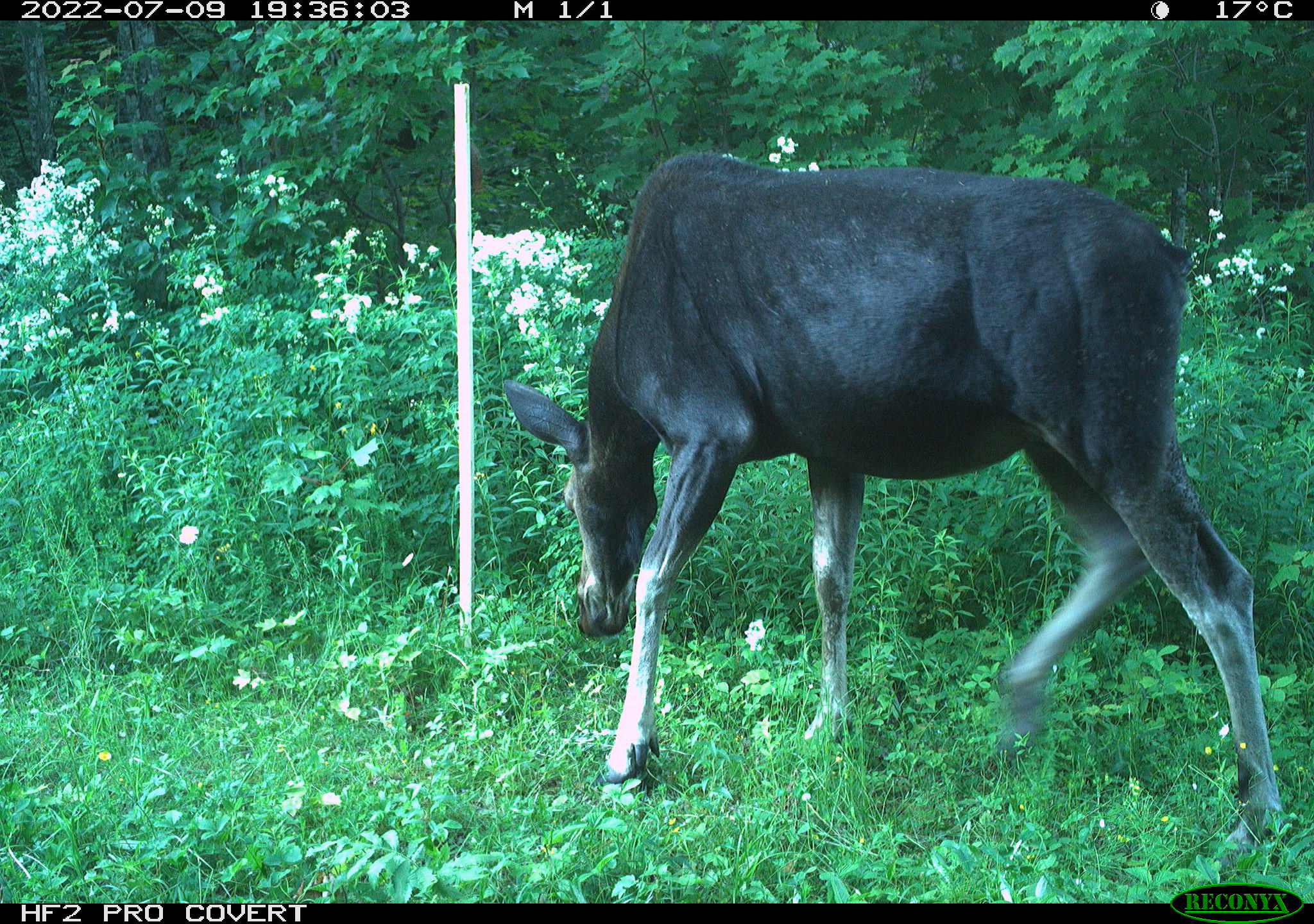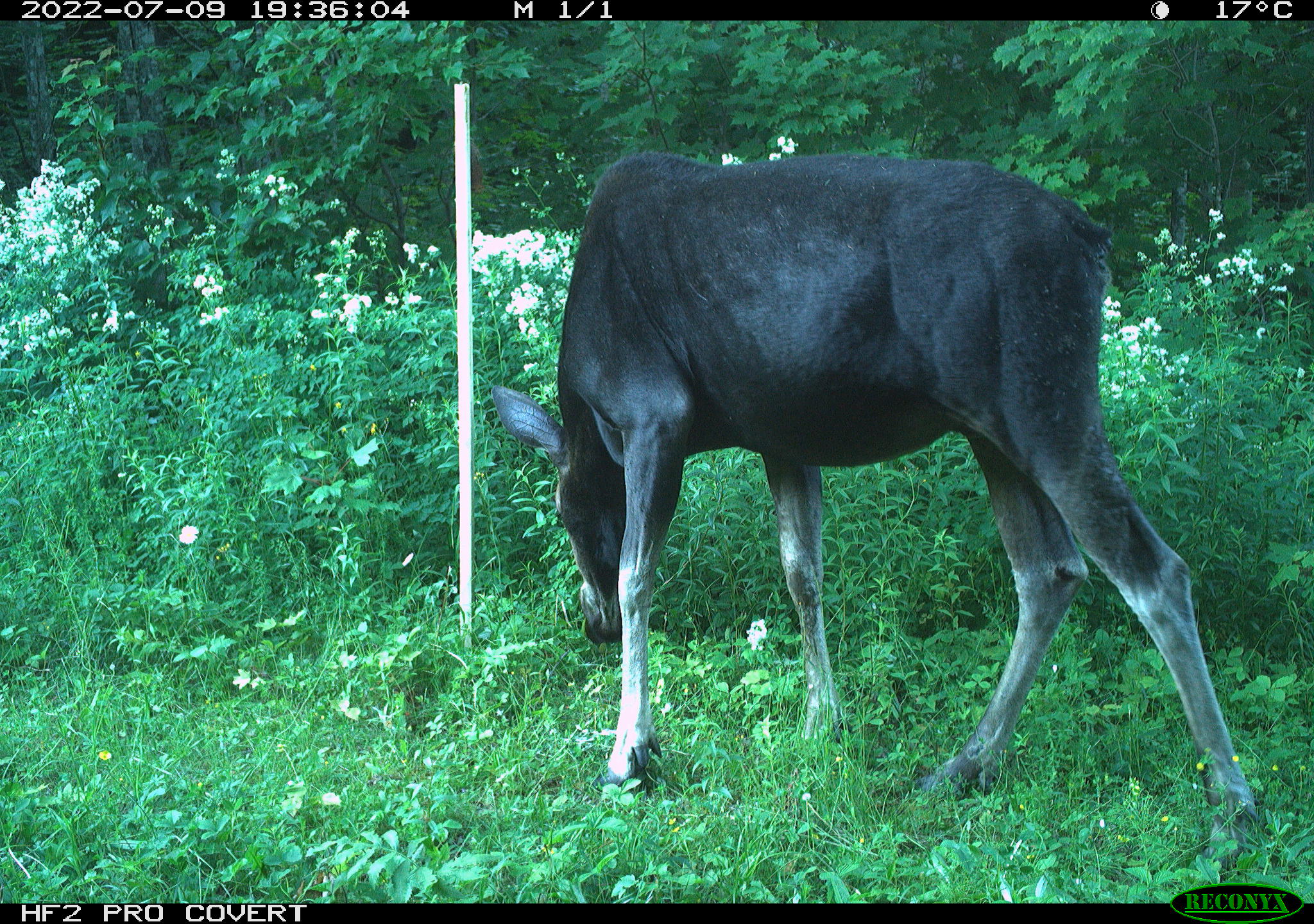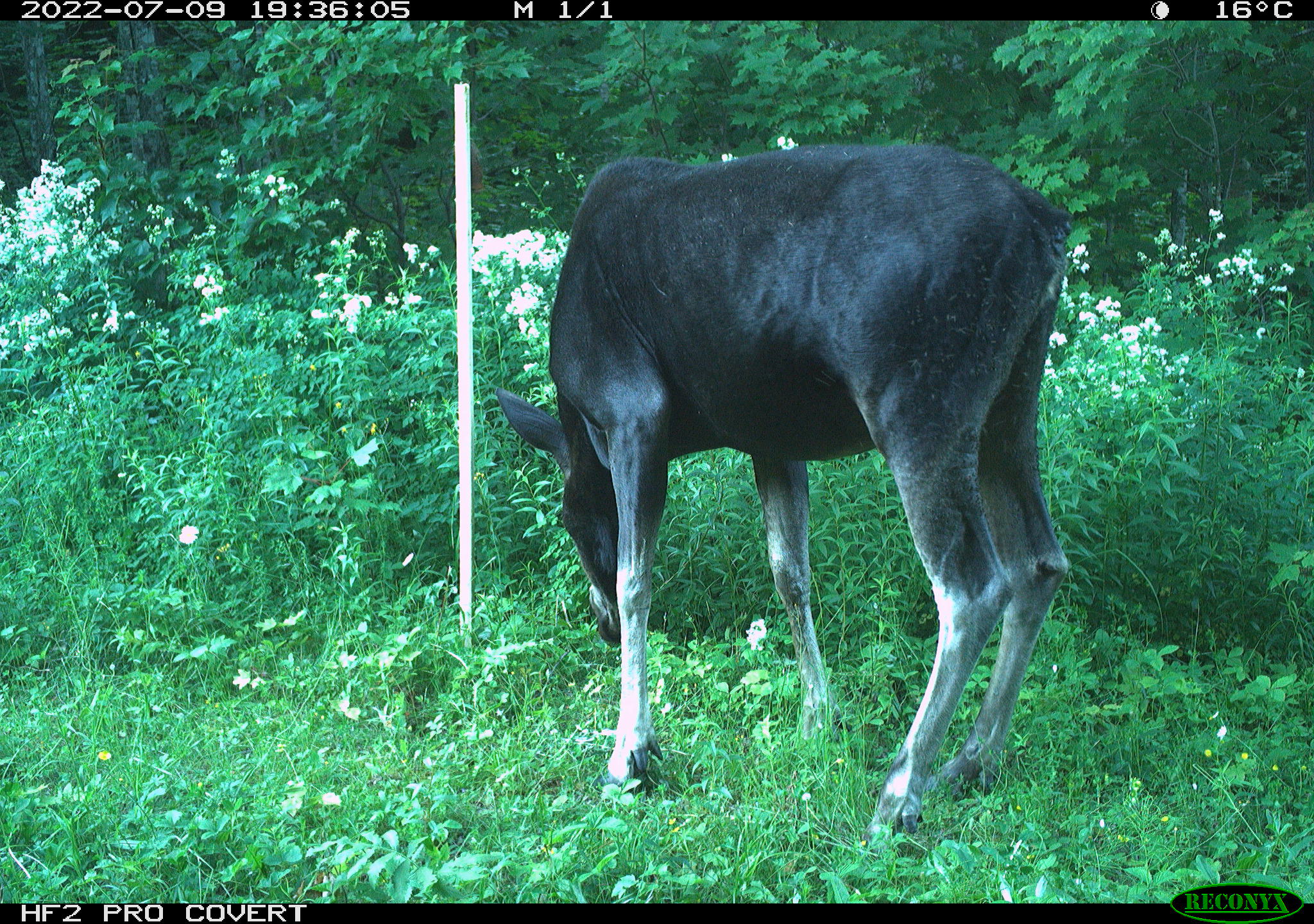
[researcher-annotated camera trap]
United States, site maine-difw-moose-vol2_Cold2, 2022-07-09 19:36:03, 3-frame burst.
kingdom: Animalia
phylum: Chordata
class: Mammalia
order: Artiodactyla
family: Cervidae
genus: Alces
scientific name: Alces alces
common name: moose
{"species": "moose (Alces alces)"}